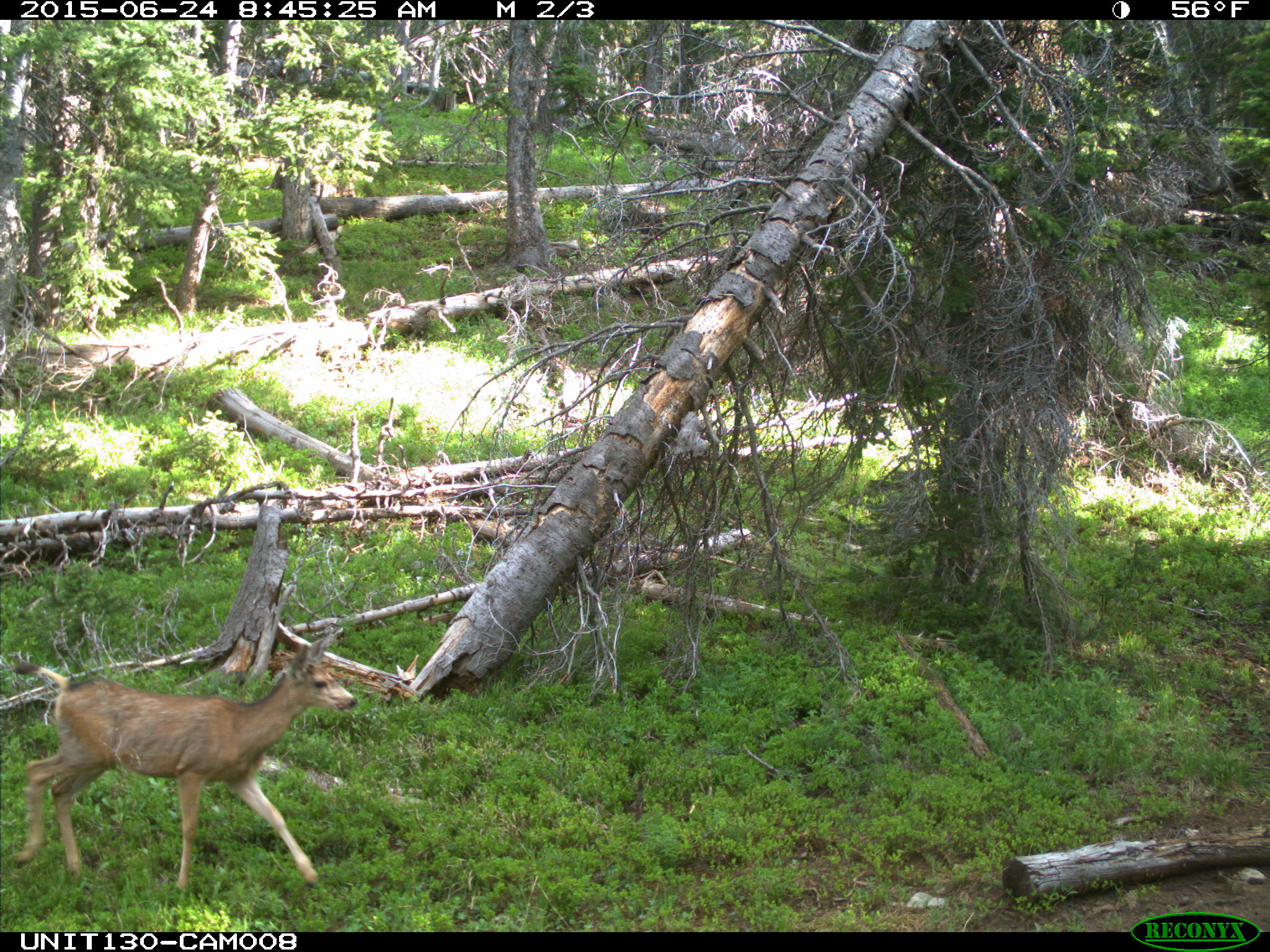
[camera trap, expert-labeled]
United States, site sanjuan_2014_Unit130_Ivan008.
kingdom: Animalia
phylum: Chordata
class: Mammalia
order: Artiodactyla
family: Cervidae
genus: Odocoileus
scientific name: Odocoileus hemionus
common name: mule deer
Odocoileus hemionus (mule deer).